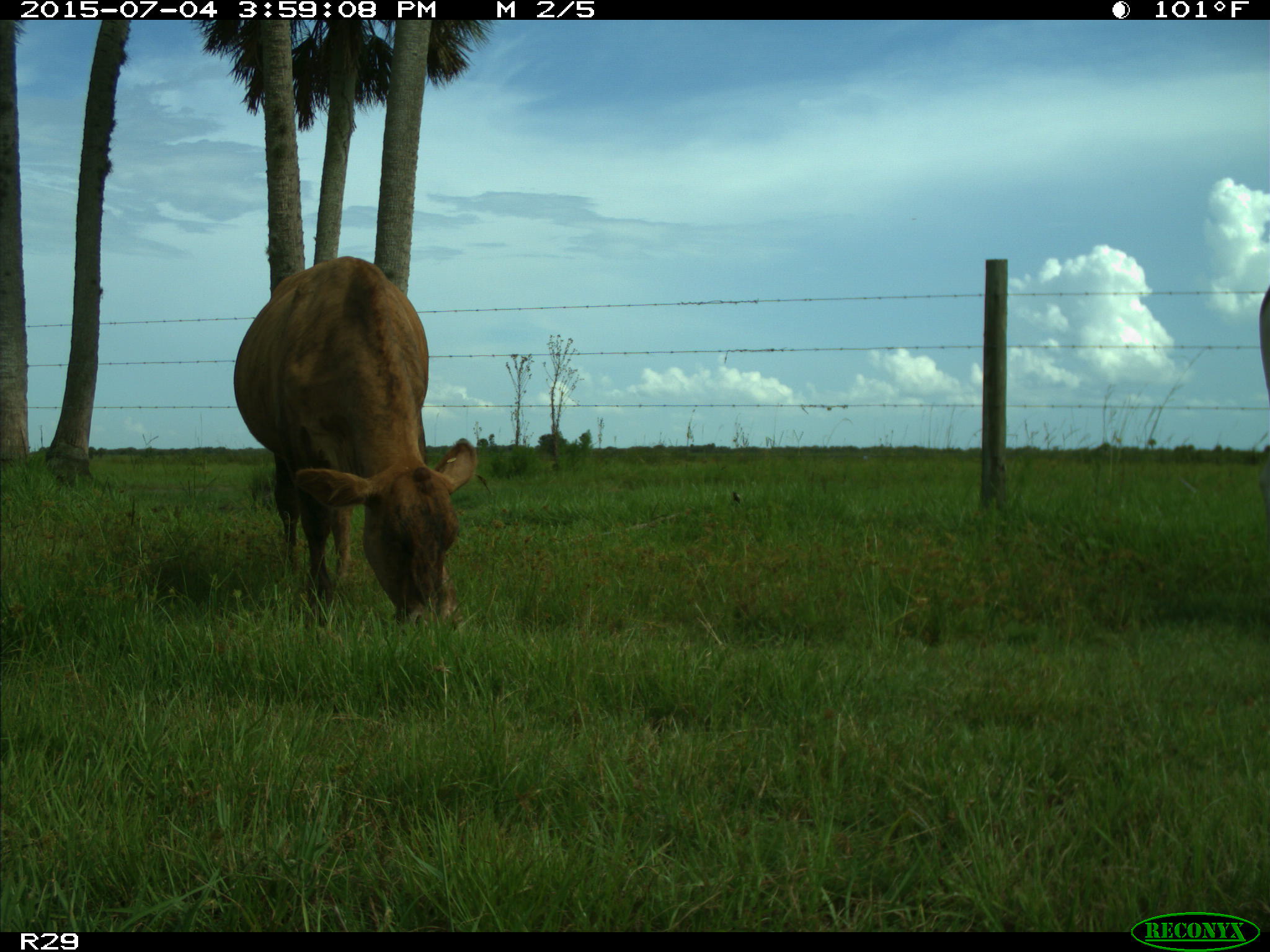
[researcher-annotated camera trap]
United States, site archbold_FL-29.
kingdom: Animalia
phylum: Chordata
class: Mammalia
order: Artiodactyla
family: Bovidae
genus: Bos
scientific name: Bos taurus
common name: domestic cow